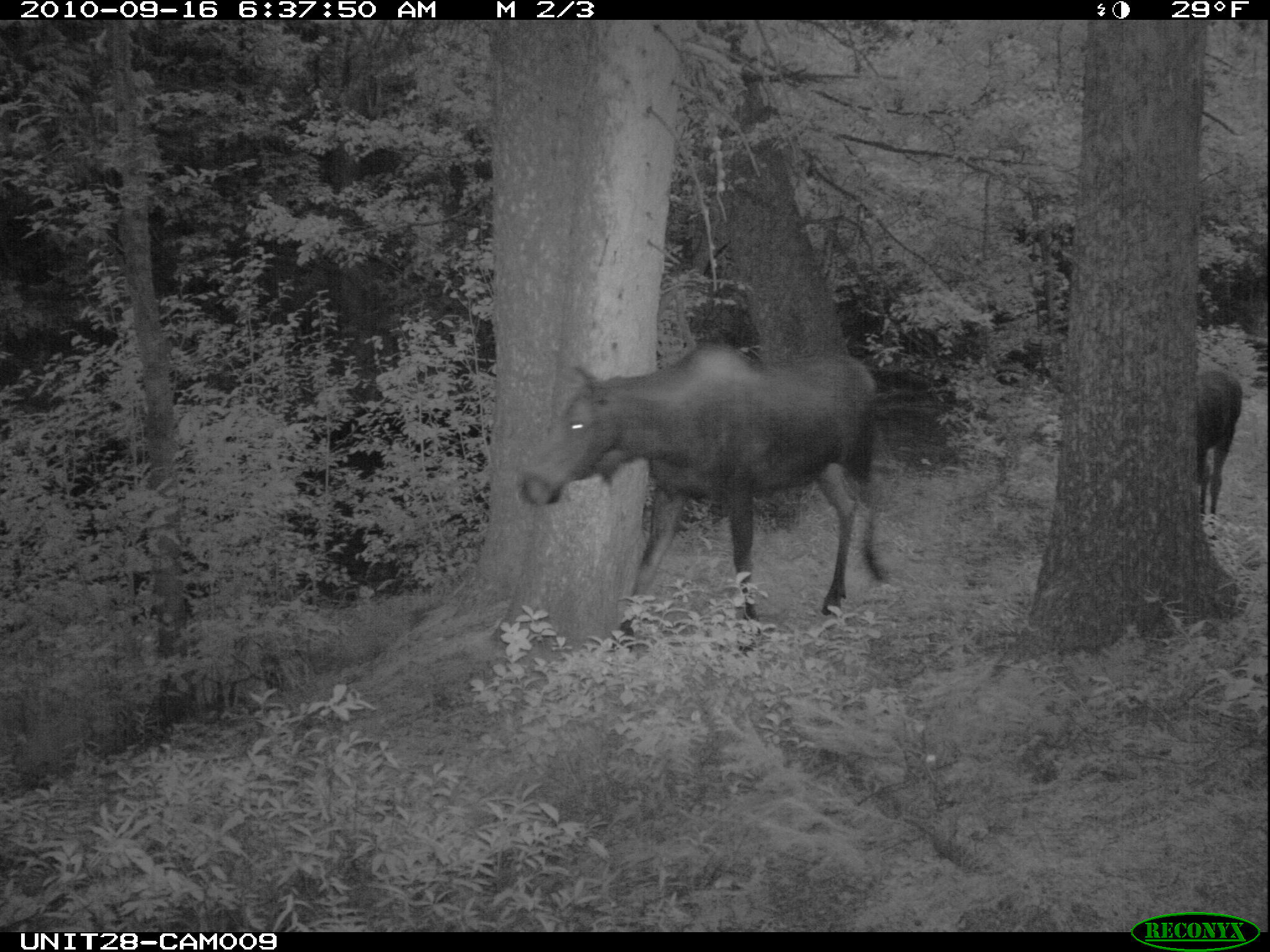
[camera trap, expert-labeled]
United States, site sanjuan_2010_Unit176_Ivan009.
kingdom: Animalia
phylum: Chordata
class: Mammalia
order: Artiodactyla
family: Cervidae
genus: Alces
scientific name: Alces alces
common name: moose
Alces alces (moose).